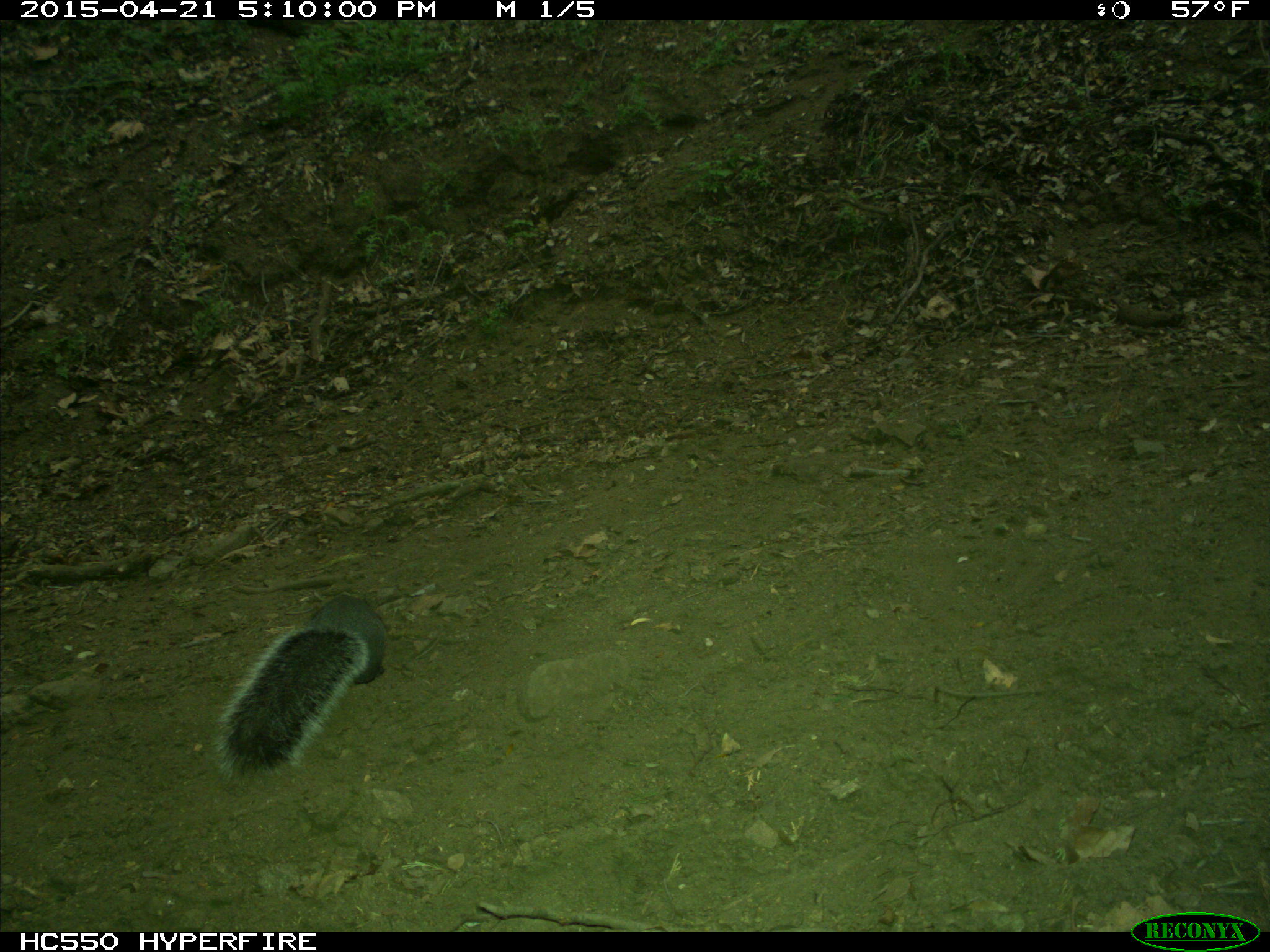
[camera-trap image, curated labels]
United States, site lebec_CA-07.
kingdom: Animalia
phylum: Chordata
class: Mammalia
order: Rodentia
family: Sciuridae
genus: Sciurus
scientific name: Sciurus carolinensis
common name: eastern gray squirrel